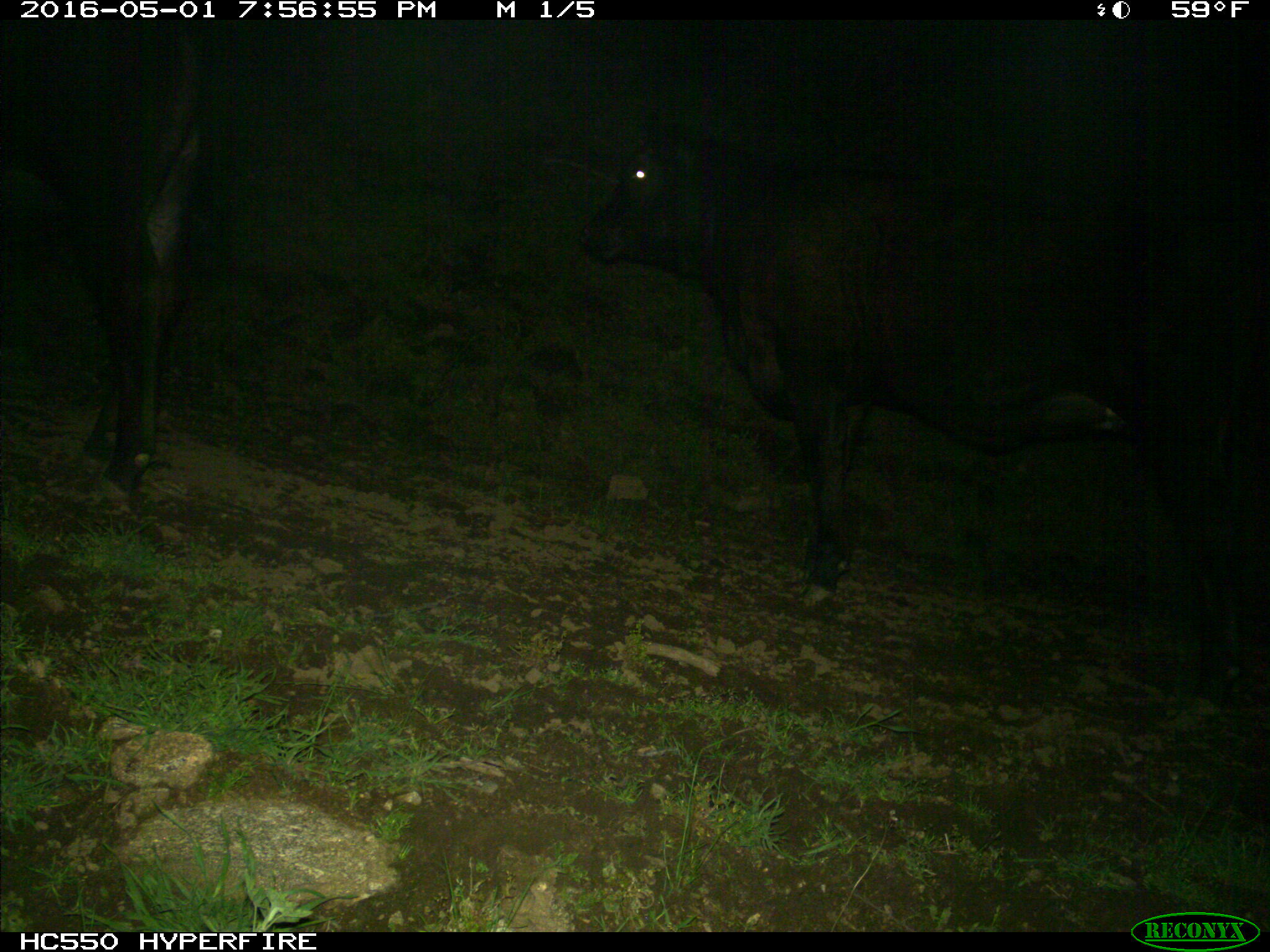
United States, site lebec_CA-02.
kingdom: Animalia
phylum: Chordata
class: Mammalia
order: Artiodactyla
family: Bovidae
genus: Bos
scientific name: Bos taurus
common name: domestic cow